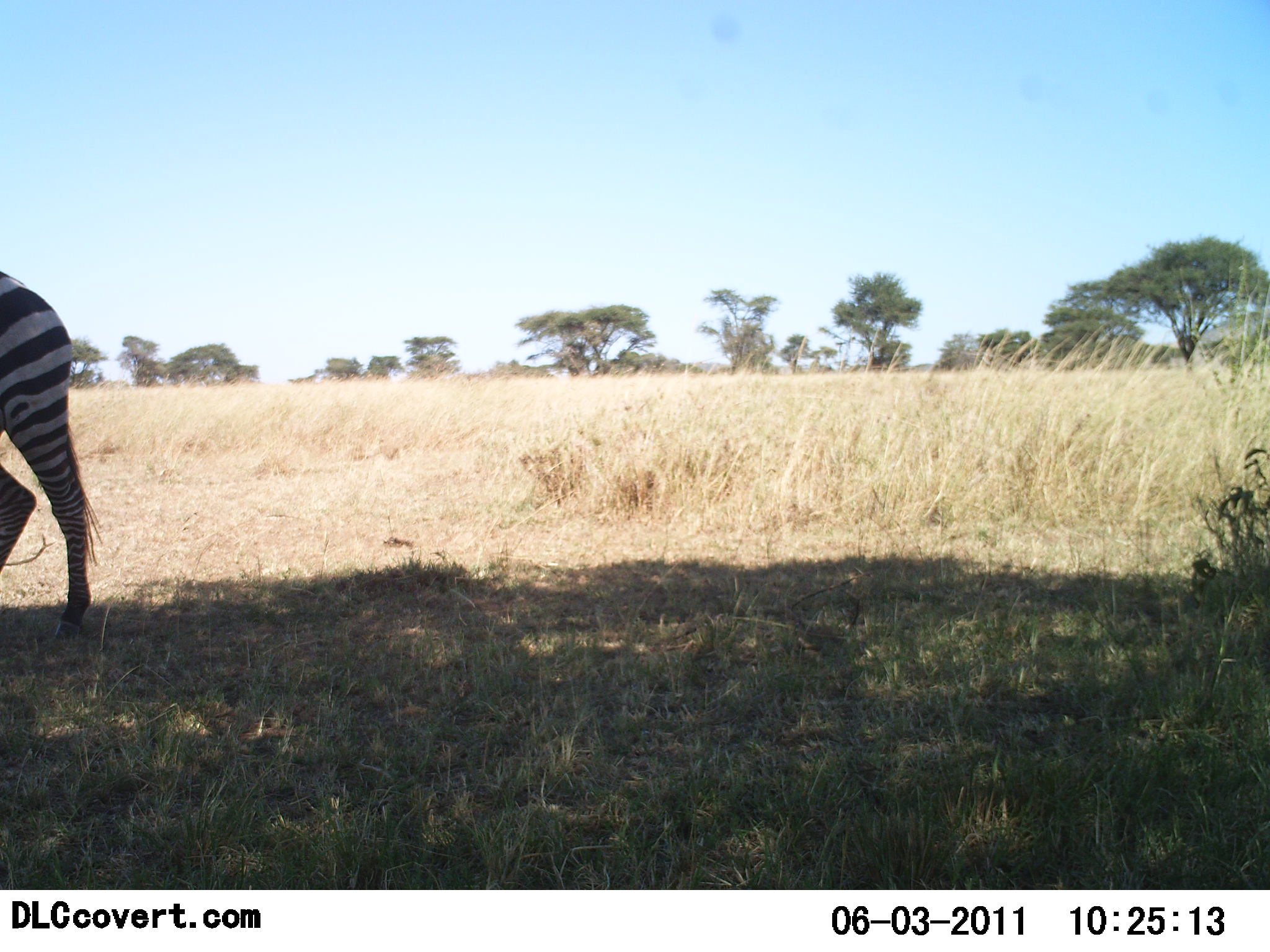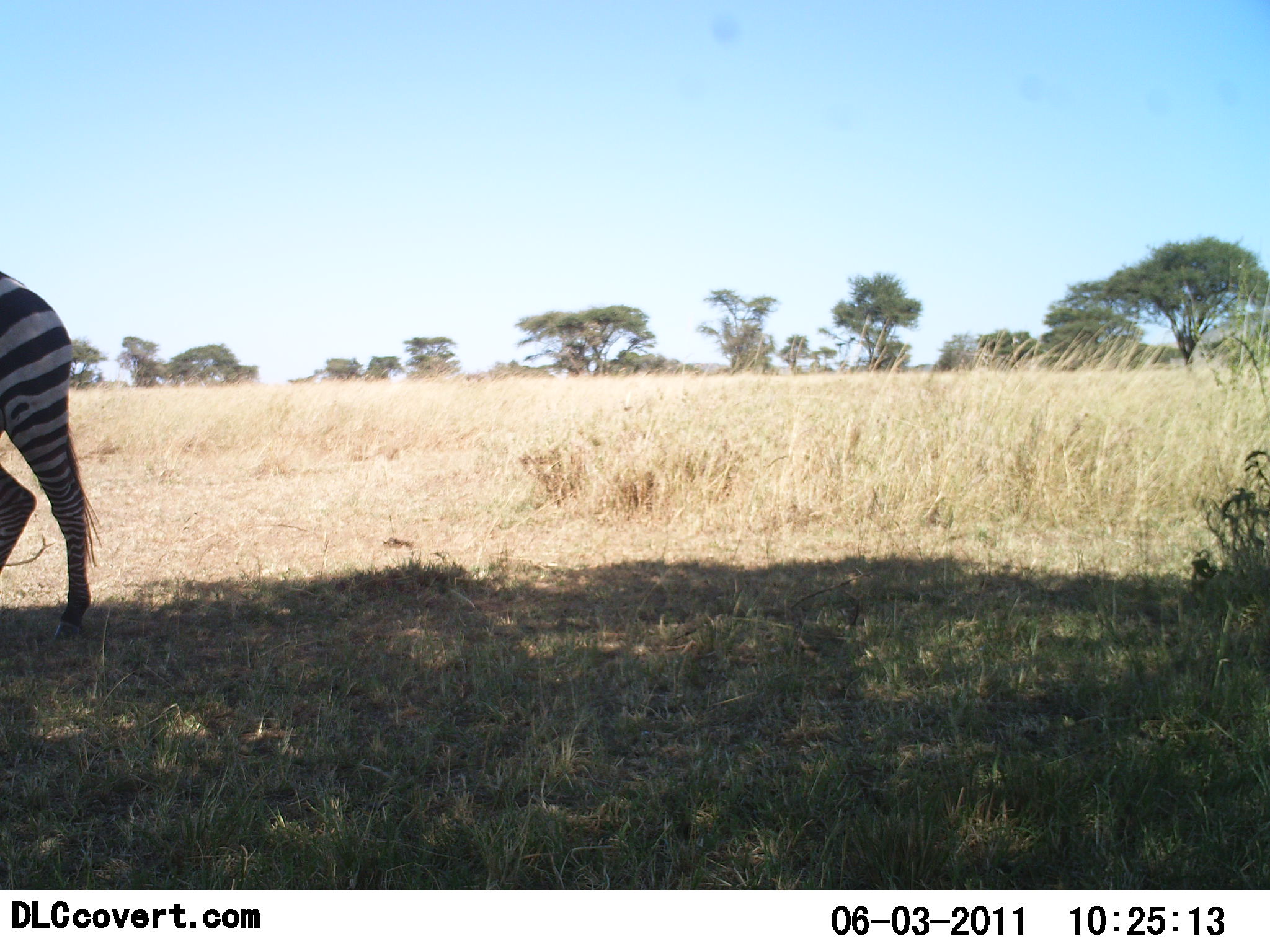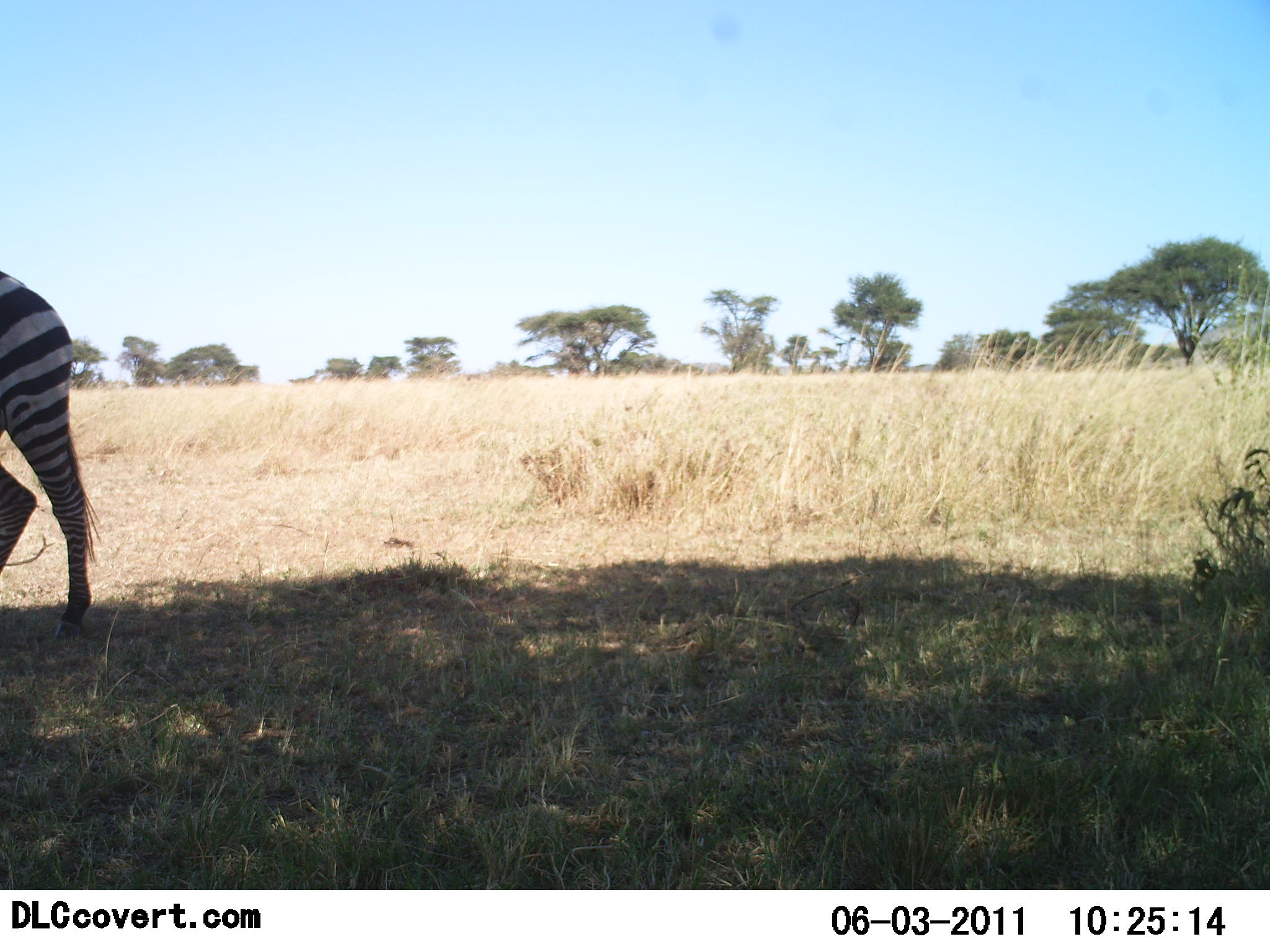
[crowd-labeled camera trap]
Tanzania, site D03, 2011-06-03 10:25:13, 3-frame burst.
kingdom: Animalia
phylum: Chordata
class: Mammalia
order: Perissodactyla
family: Equidae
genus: Equus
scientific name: Equus quagga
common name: plains zebra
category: zebra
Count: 1.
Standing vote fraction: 100%.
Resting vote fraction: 0%.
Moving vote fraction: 0%.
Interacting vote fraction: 0%.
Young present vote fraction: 0%.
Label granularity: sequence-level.